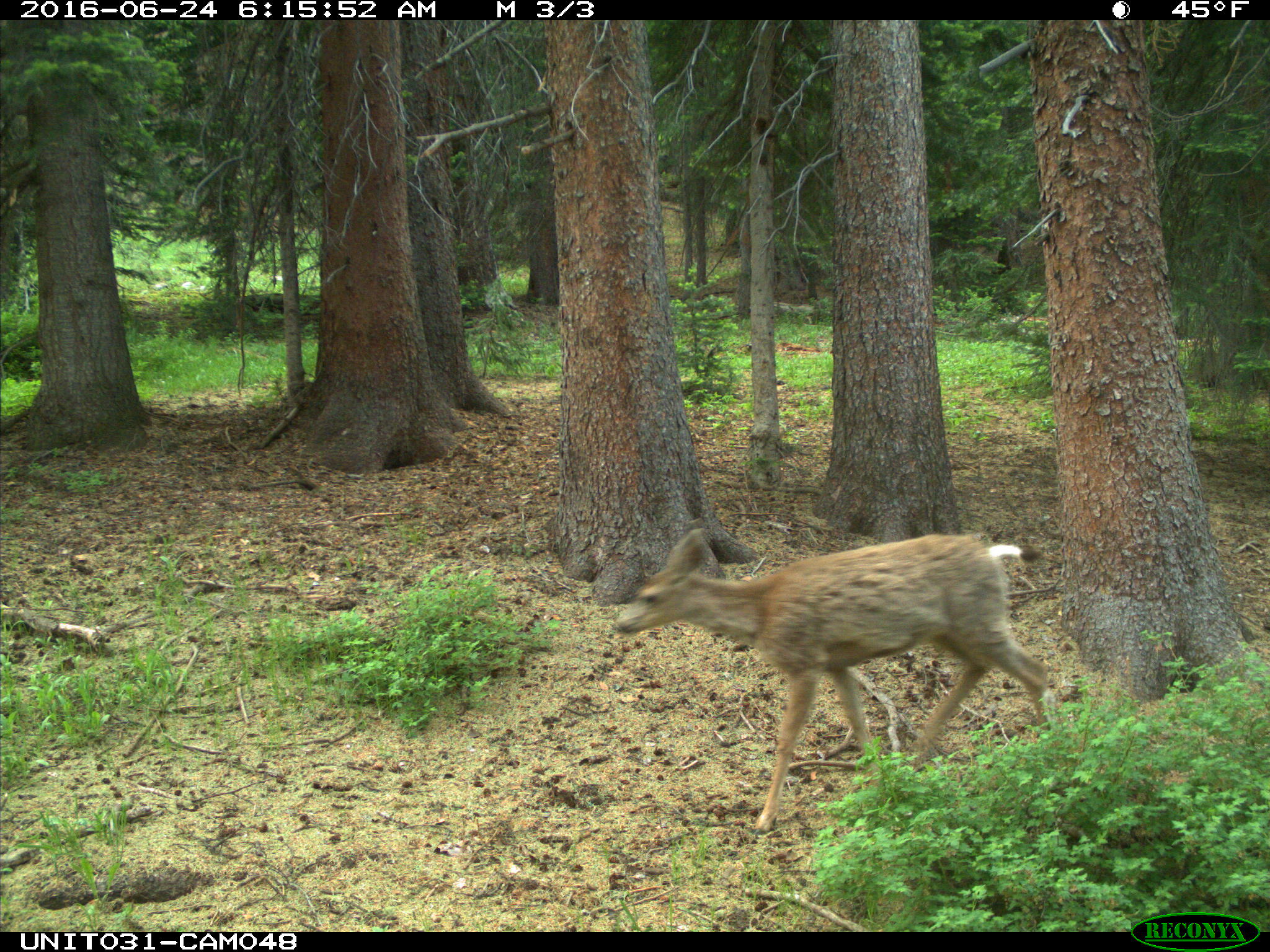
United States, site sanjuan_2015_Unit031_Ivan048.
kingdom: Animalia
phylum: Chordata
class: Mammalia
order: Artiodactyla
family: Cervidae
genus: Odocoileus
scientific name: Odocoileus hemionus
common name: mule deer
Odocoileus hemionus (mule deer).